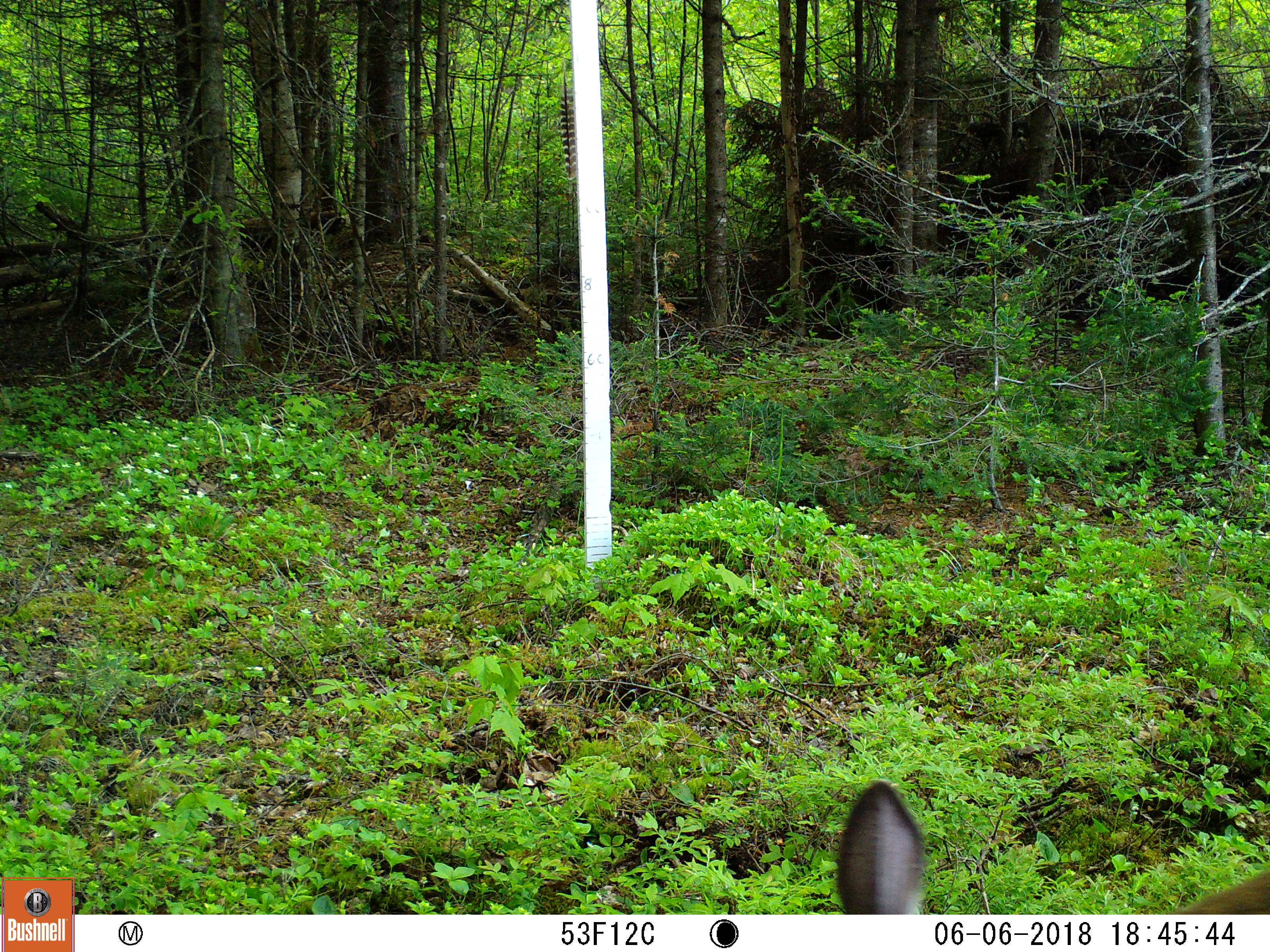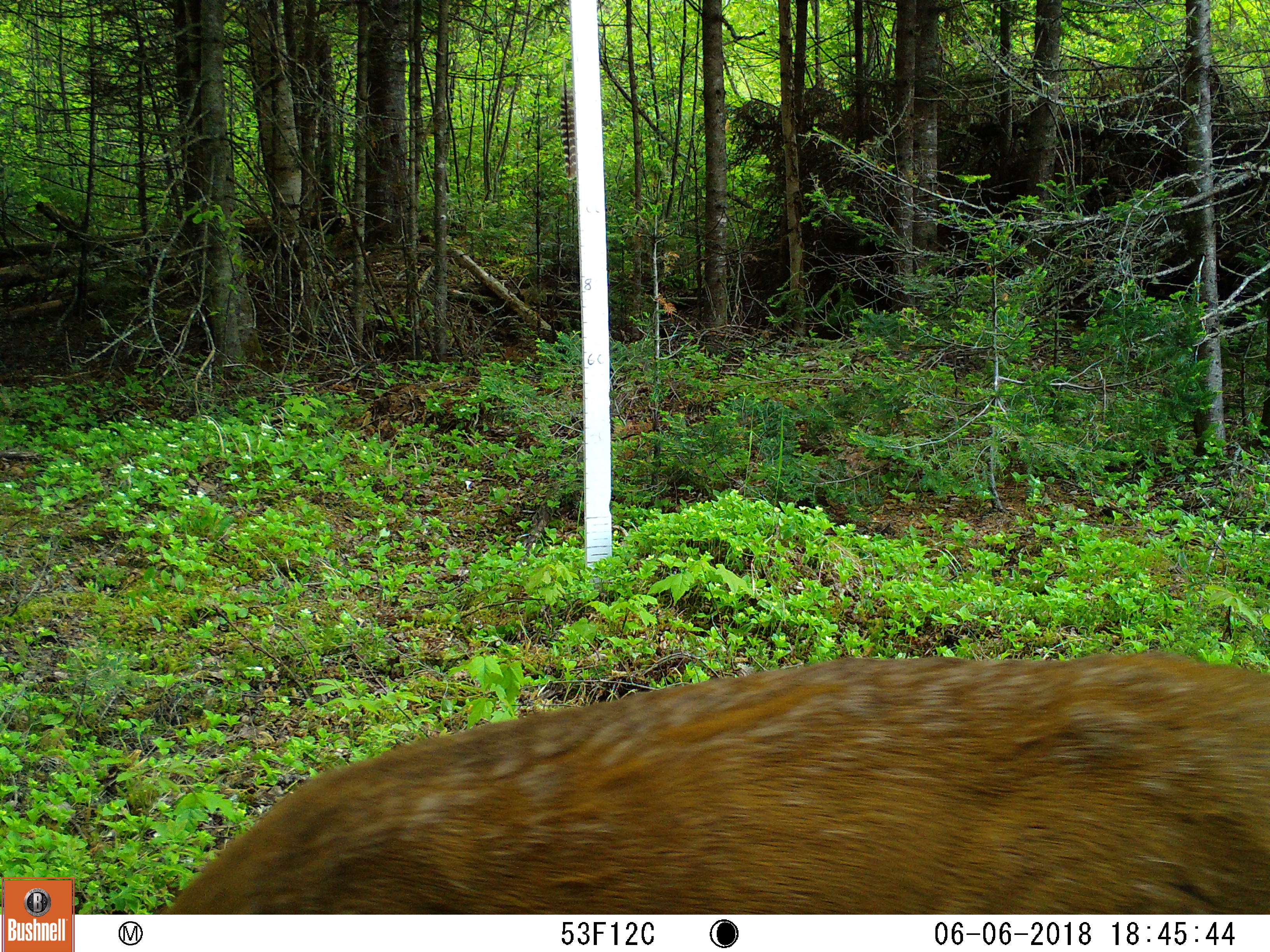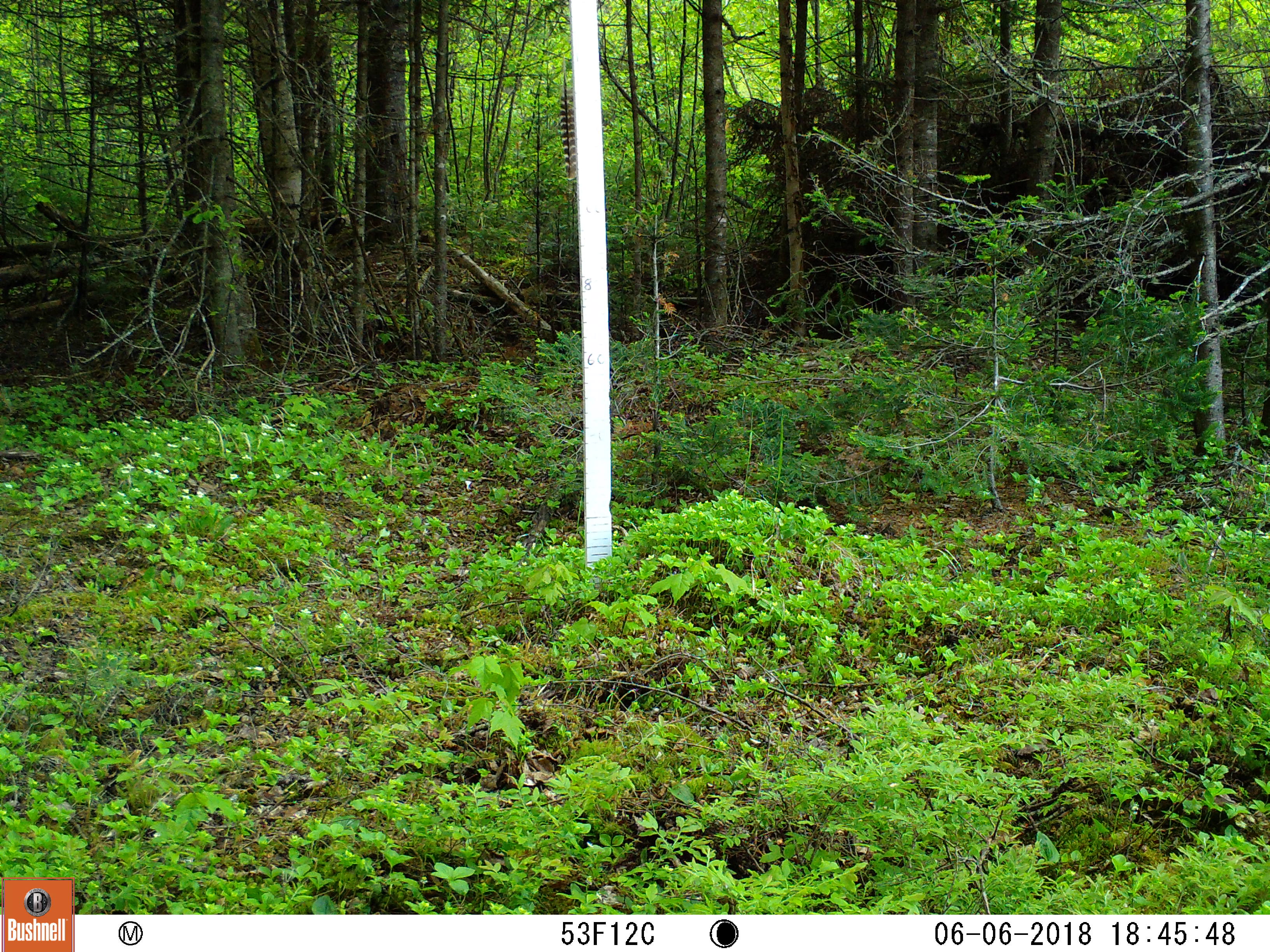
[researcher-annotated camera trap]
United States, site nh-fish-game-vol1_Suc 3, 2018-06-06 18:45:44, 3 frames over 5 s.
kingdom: Animalia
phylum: Chordata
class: Mammalia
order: Artiodactyla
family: Cervidae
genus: Odocoileus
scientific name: Odocoileus virginianus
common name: white-tailed deer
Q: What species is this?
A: White-tailed deer (Odocoileus virginianus).